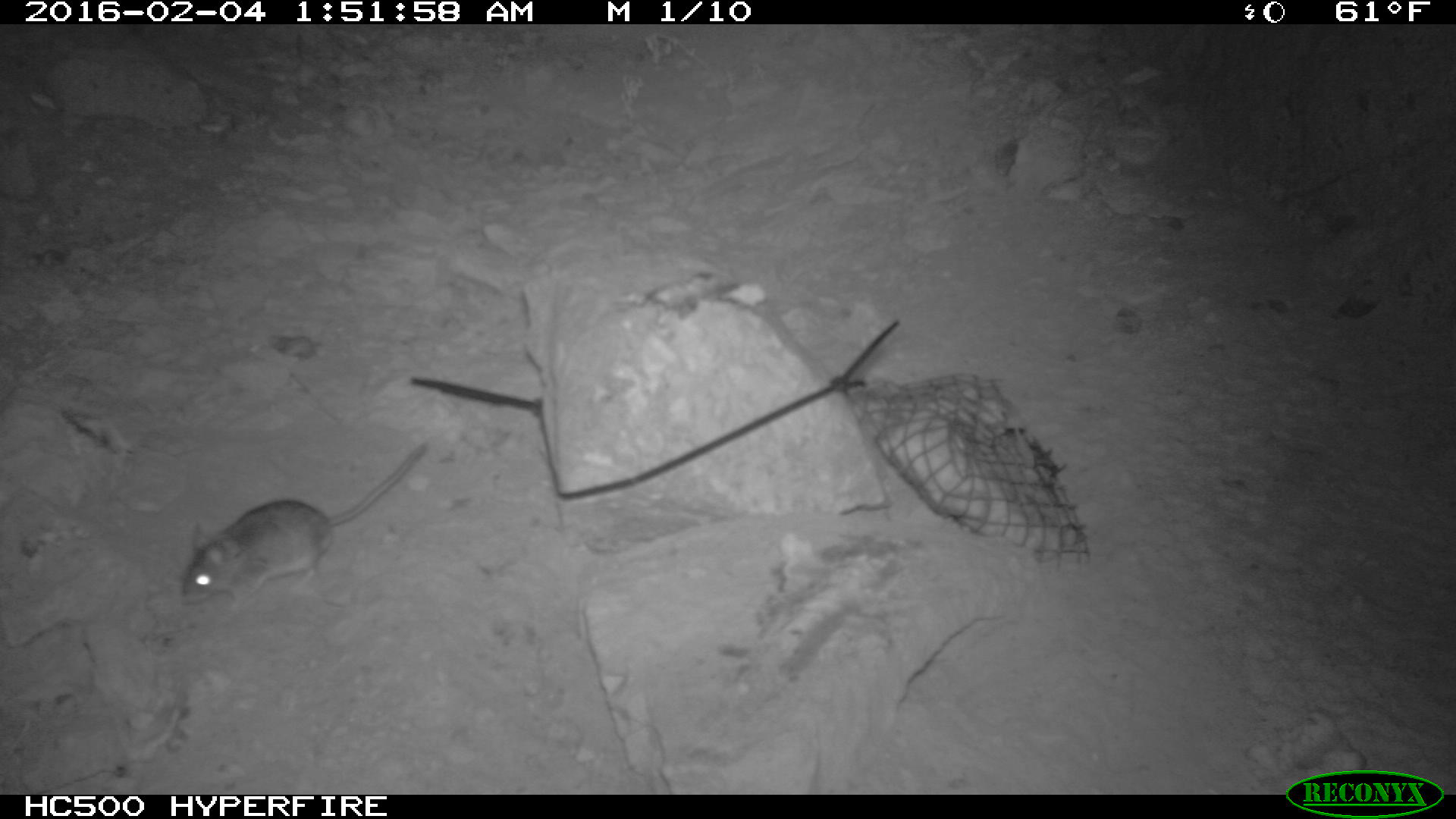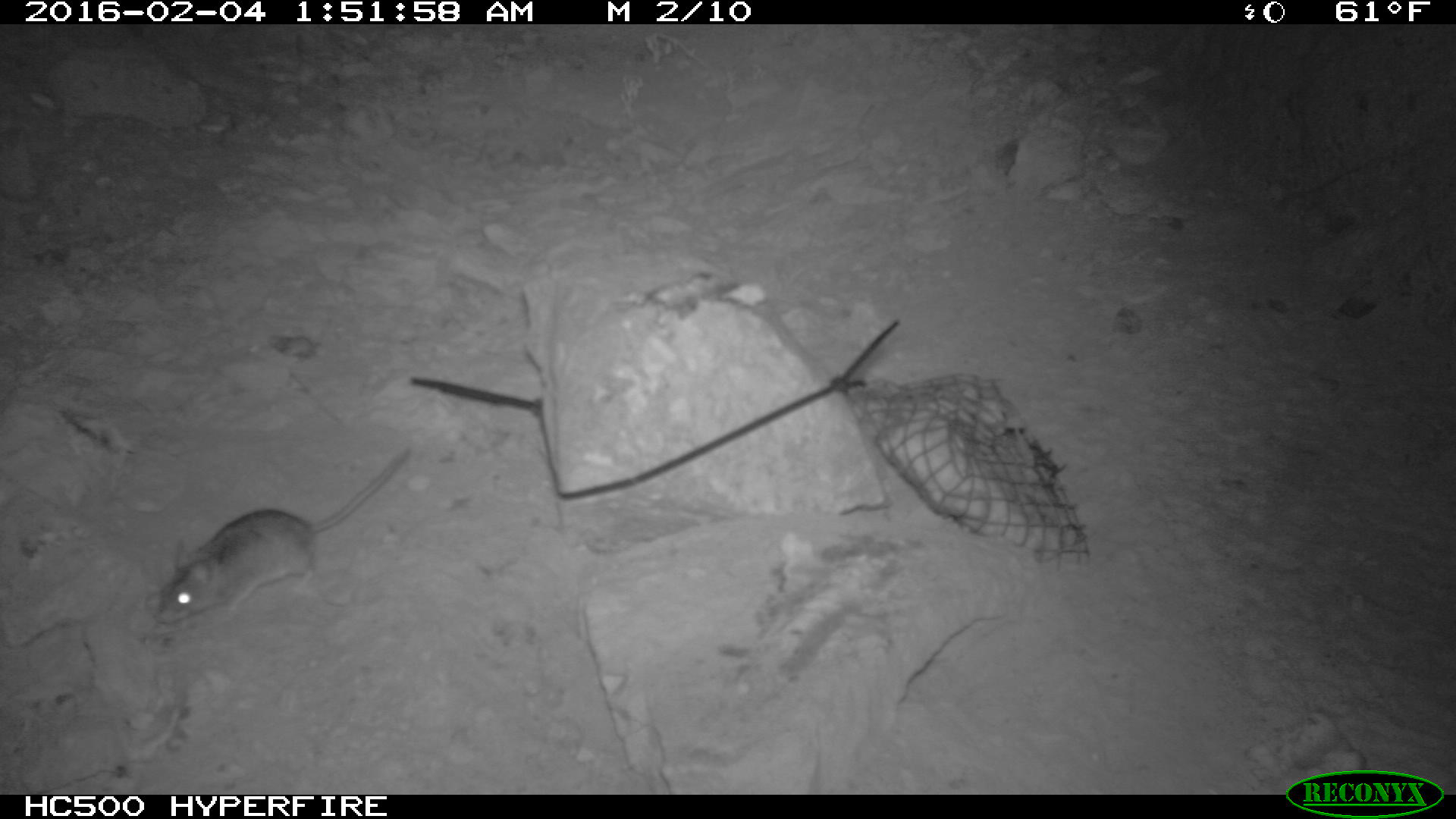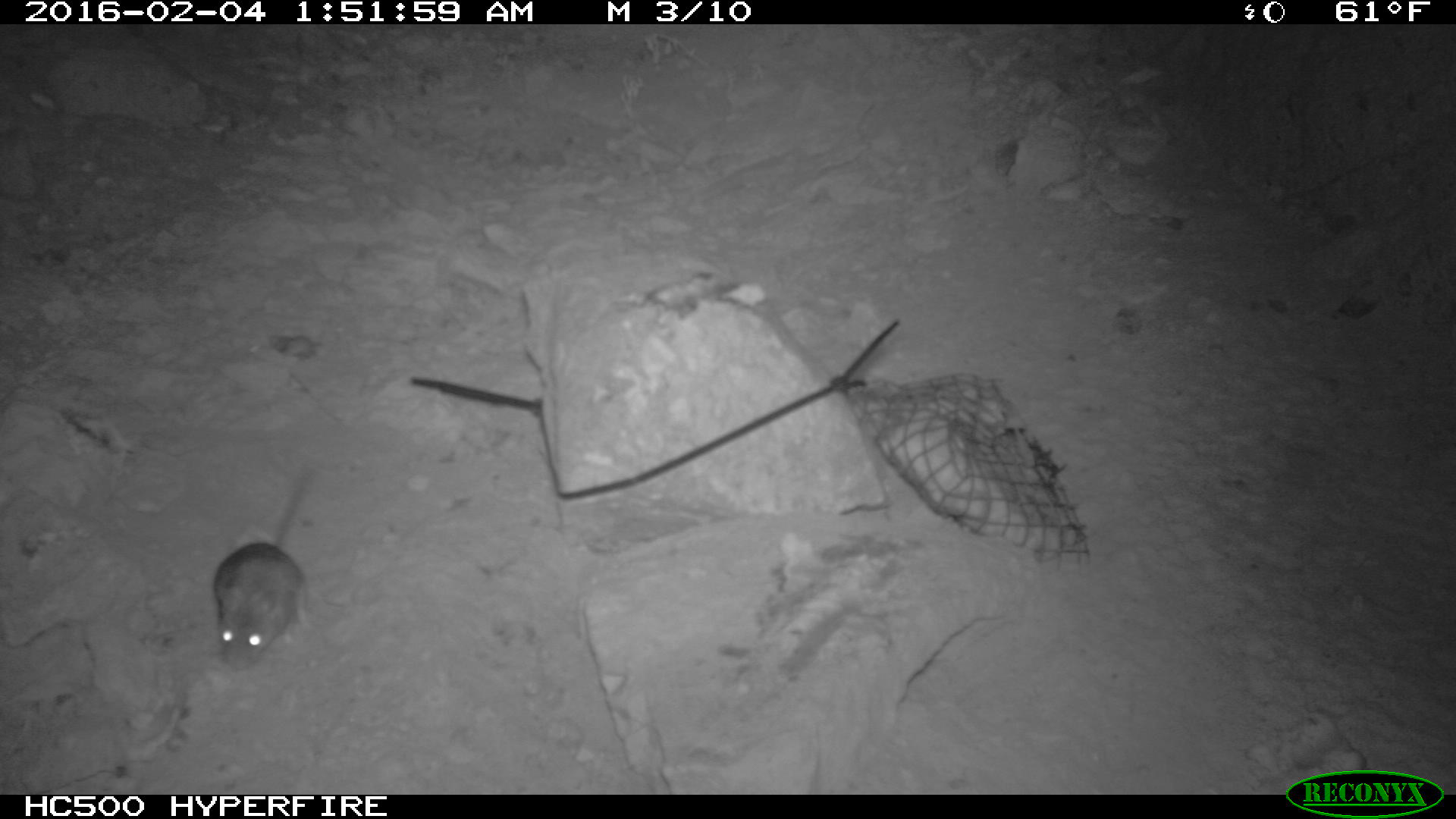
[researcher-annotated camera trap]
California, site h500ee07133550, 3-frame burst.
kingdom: Animalia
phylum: Chordata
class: Mammalia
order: Rodentia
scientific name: Rodentia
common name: rodent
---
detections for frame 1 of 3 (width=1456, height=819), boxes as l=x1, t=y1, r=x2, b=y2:
rodent: l=180, t=443, r=425, b=611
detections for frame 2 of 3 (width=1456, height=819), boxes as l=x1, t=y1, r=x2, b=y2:
rodent: l=154, t=449, r=408, b=625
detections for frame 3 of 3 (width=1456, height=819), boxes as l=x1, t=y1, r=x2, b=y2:
rodent: l=211, t=460, r=315, b=667